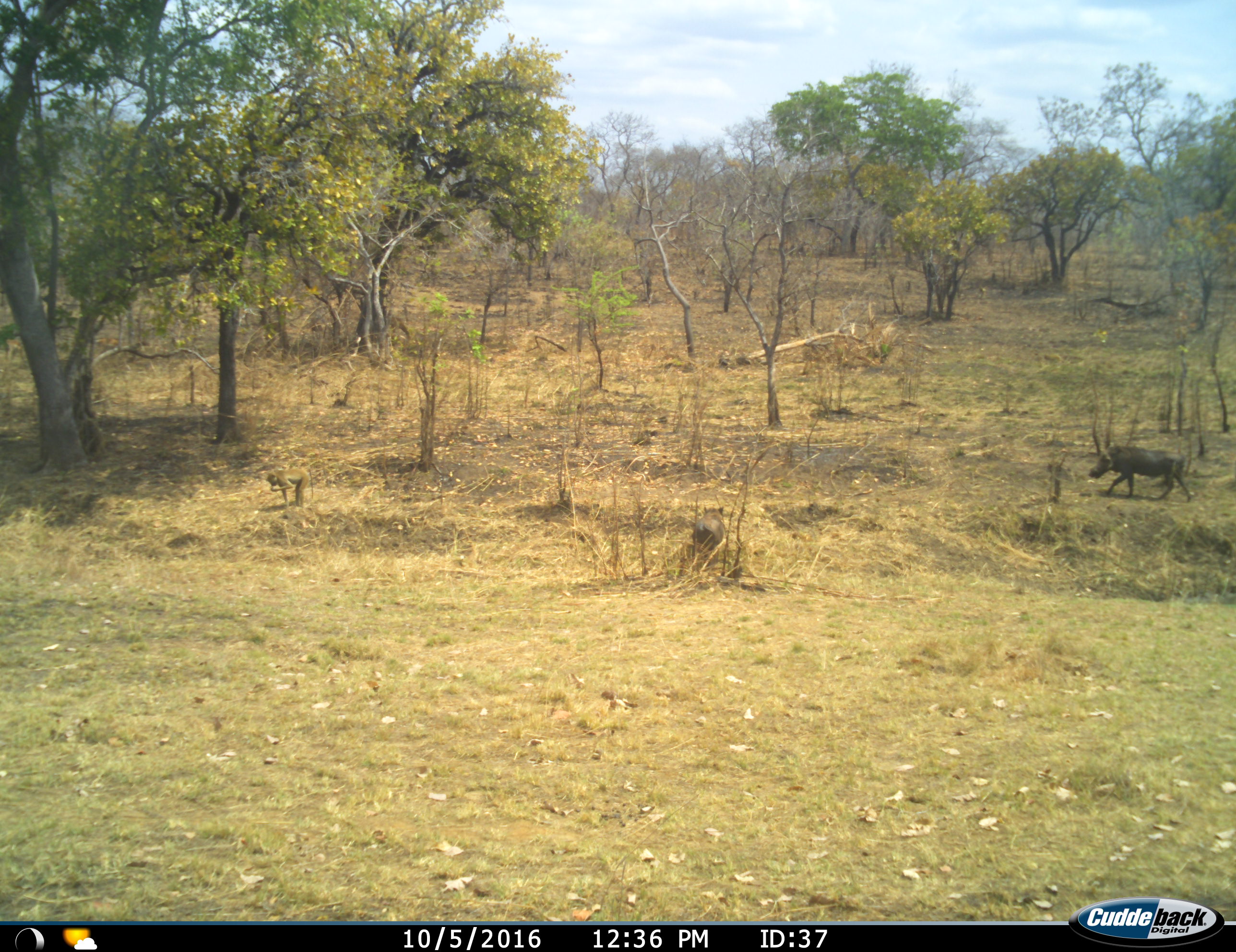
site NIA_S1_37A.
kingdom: Animalia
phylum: Chordata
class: Mammalia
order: Primates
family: Cercopithecidae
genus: Papio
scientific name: Papio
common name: baboon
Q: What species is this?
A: Baboon (Papio).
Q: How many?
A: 1.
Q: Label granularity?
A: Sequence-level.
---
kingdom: Animalia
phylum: Chordata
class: Mammalia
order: Artiodactyla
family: Suidae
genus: Phacochoerus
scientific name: Phacochoerus africanus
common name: warthog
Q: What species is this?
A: Warthog (Phacochoerus africanus).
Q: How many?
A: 2.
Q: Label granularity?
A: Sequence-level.